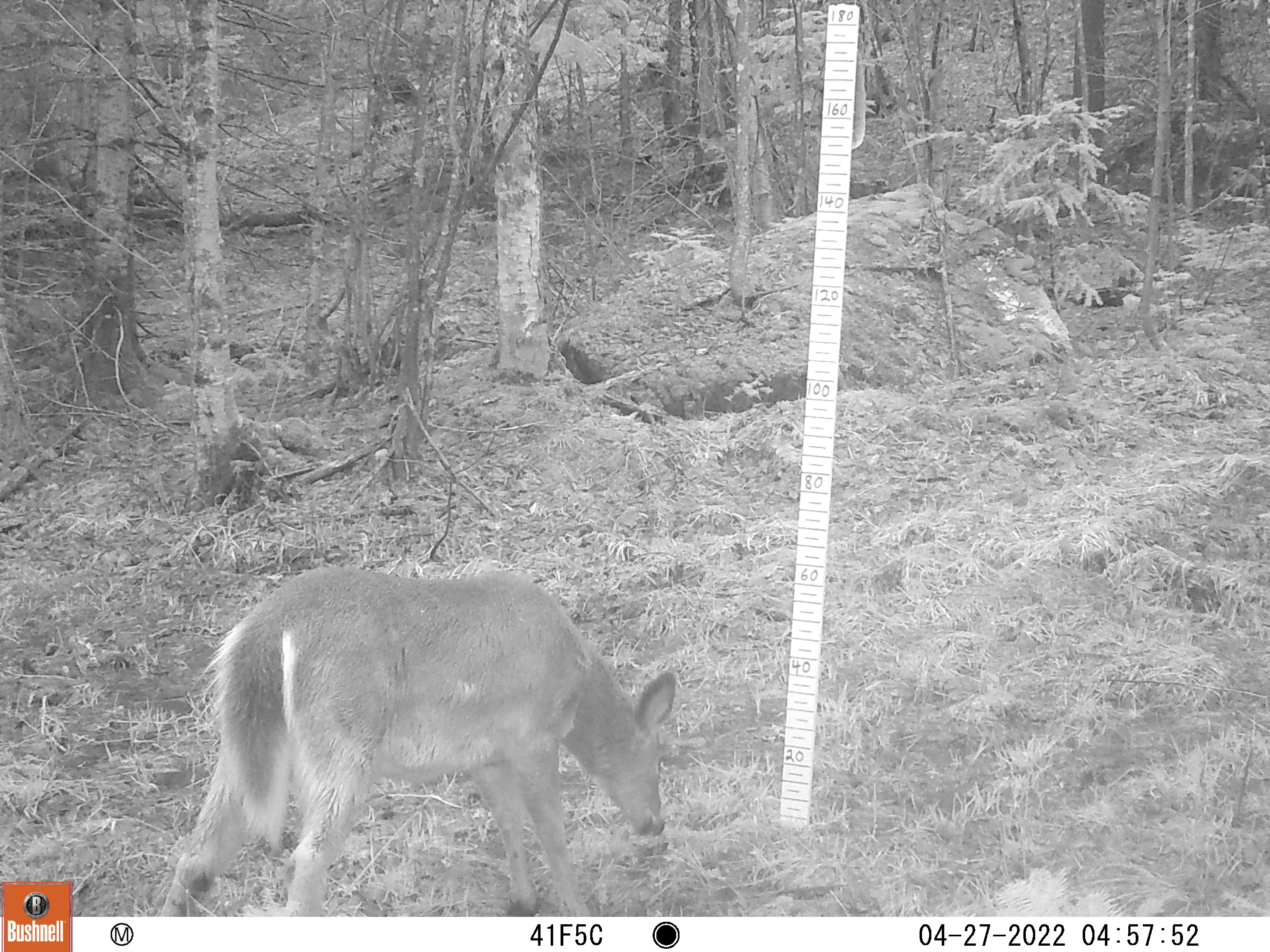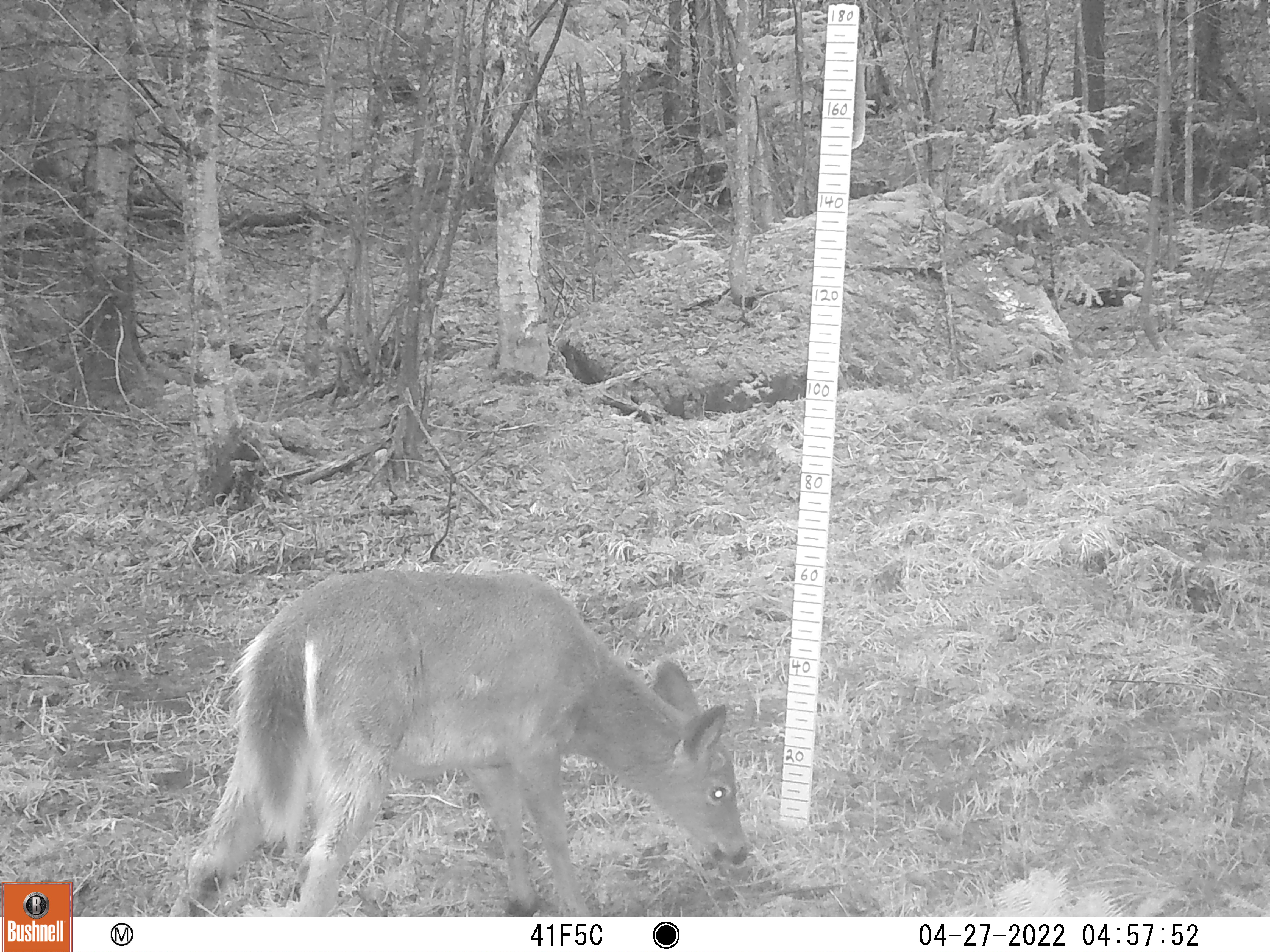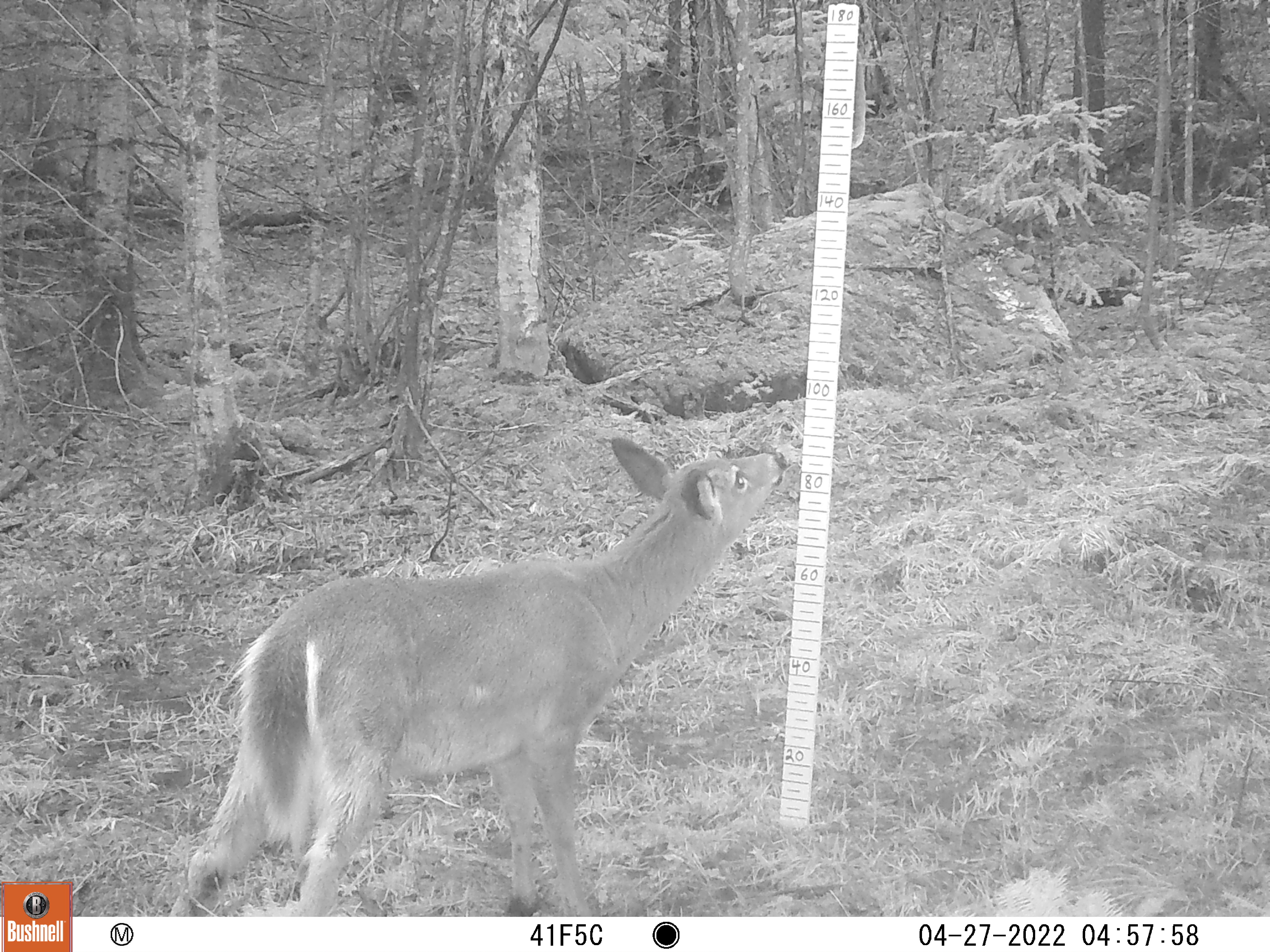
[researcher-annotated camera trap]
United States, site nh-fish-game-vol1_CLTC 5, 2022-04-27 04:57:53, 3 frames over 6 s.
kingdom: Animalia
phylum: Chordata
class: Mammalia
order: Artiodactyla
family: Cervidae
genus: Odocoileus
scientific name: Odocoileus virginianus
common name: white-tailed deer